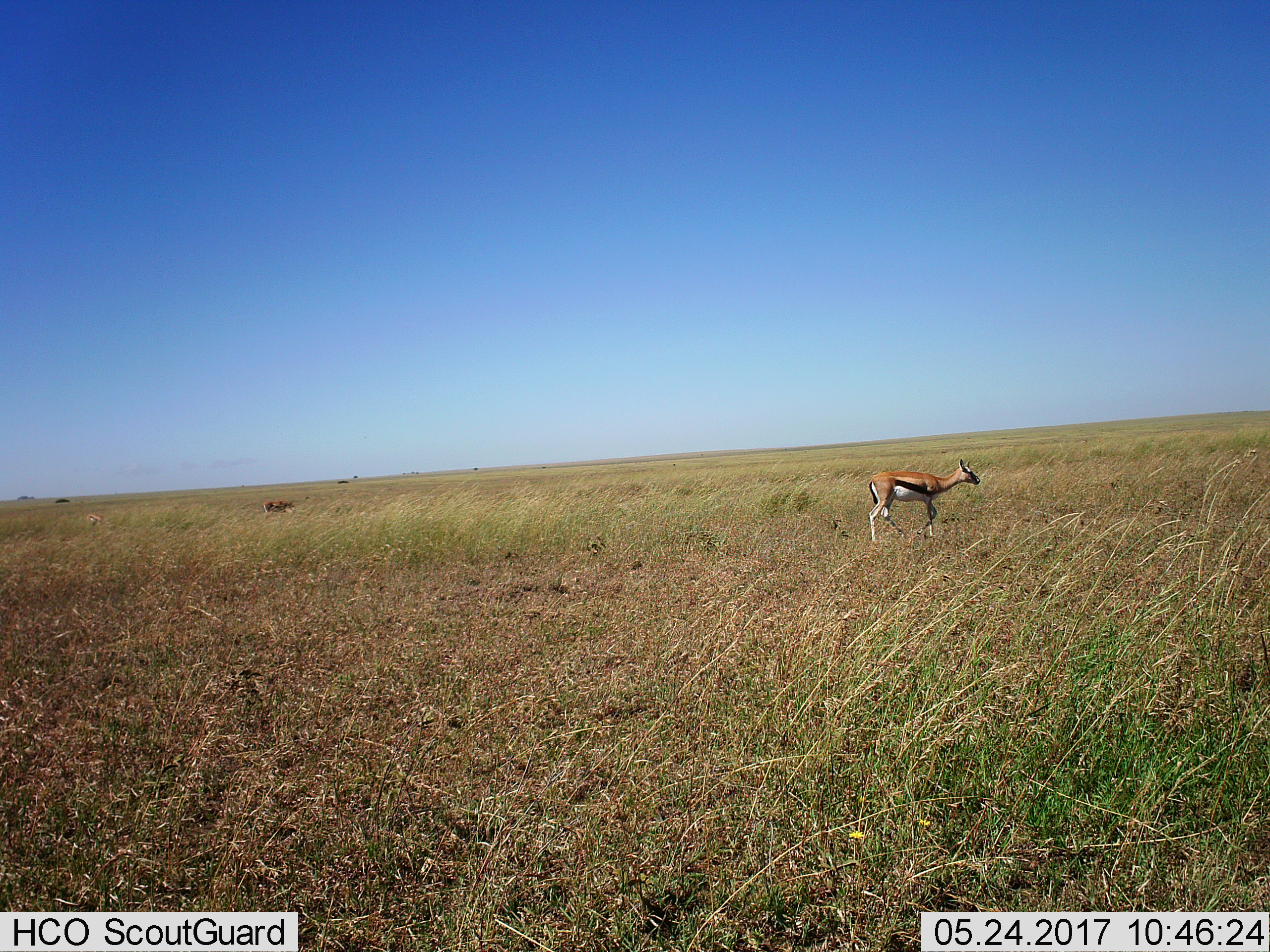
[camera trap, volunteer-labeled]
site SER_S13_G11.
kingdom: Animalia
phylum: Chordata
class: Mammalia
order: Artiodactyla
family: Bovidae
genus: Eudorcas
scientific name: Eudorcas thomsonii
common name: thomson's gazelle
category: gazellethomsons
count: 2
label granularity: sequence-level